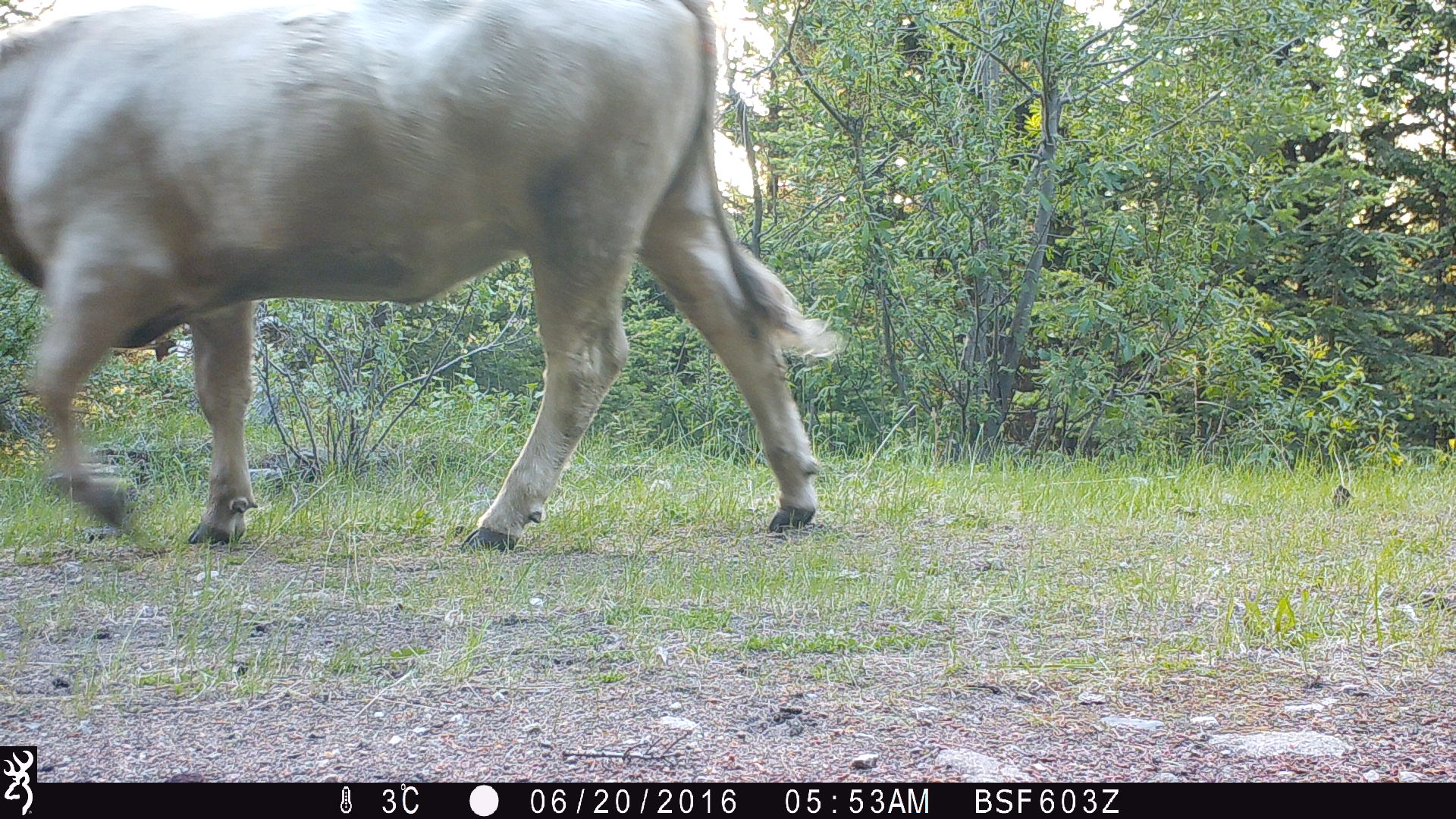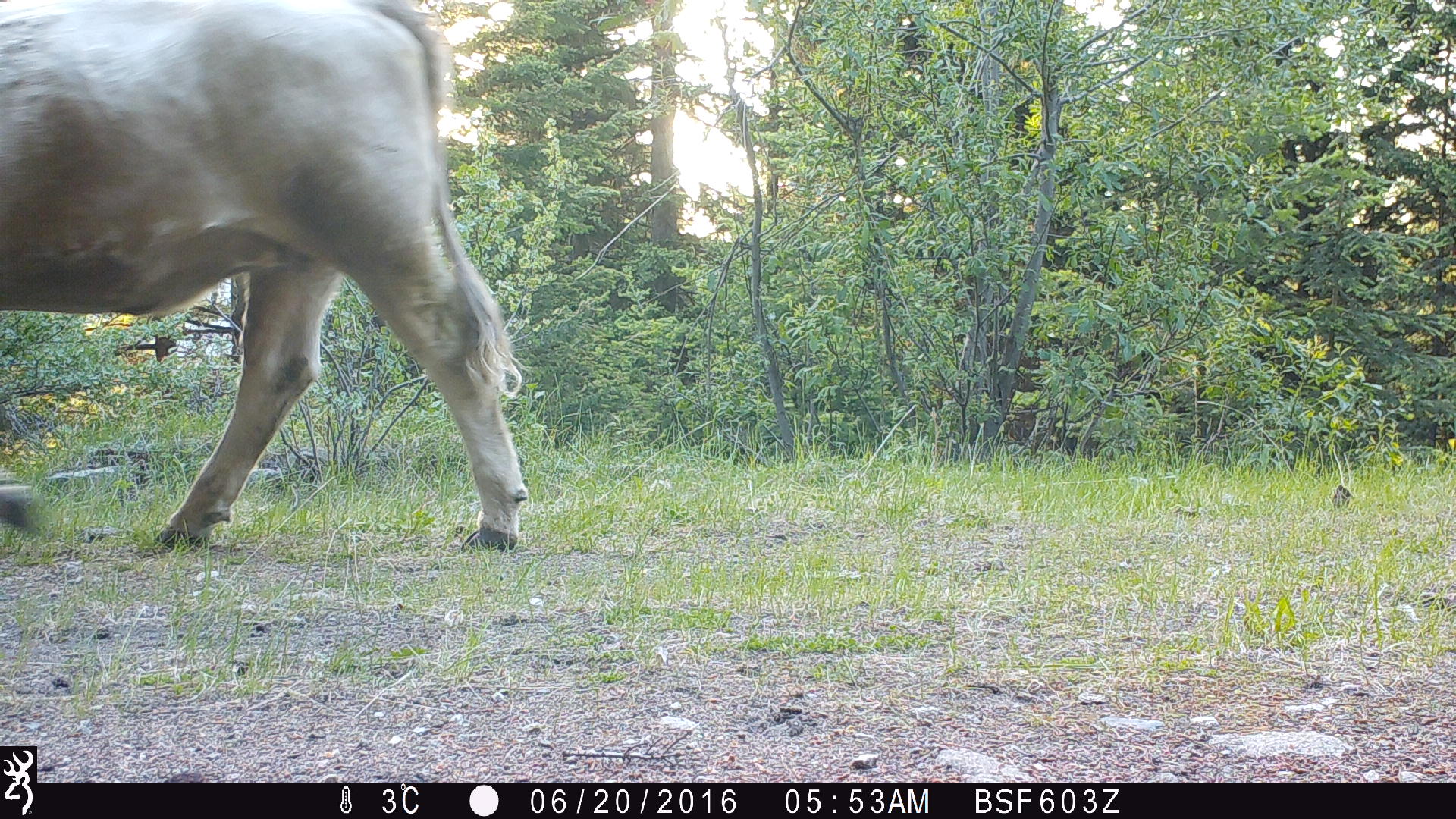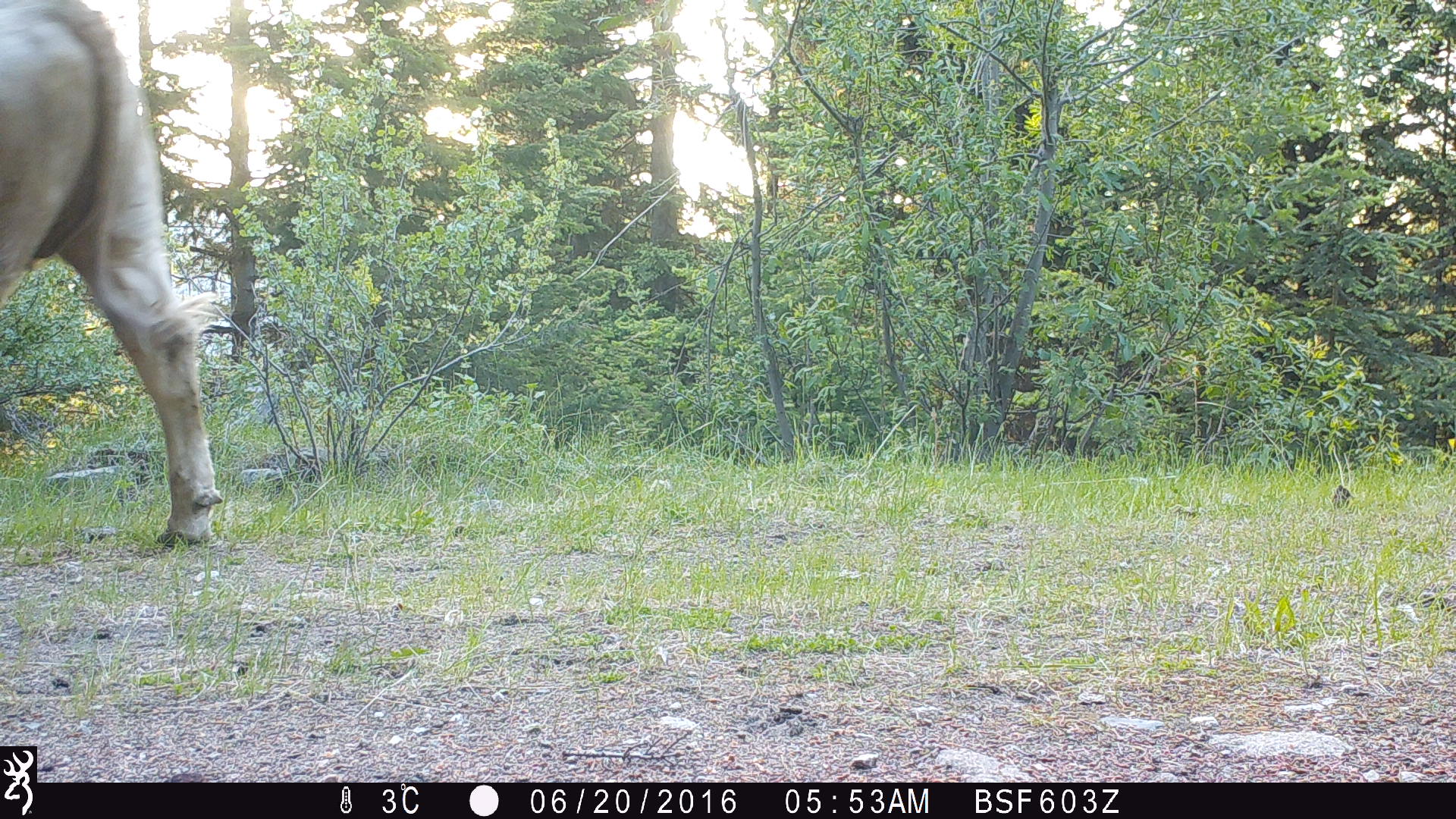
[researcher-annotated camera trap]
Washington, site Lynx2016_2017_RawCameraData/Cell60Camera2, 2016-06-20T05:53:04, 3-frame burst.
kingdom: Animalia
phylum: Chordata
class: Mammalia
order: Artiodactyla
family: Bovidae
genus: Bos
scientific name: Bos taurus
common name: domestic cattle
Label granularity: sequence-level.